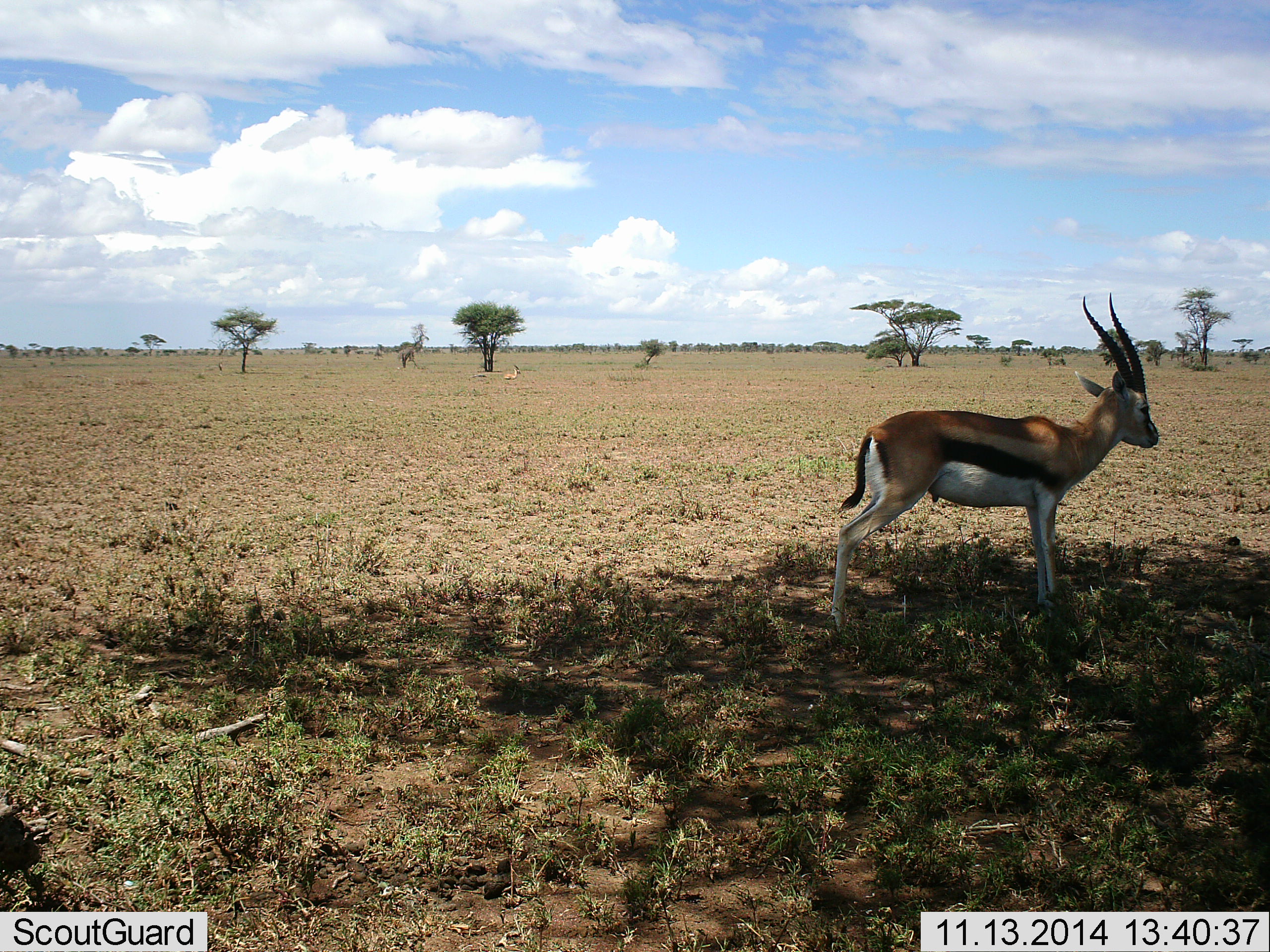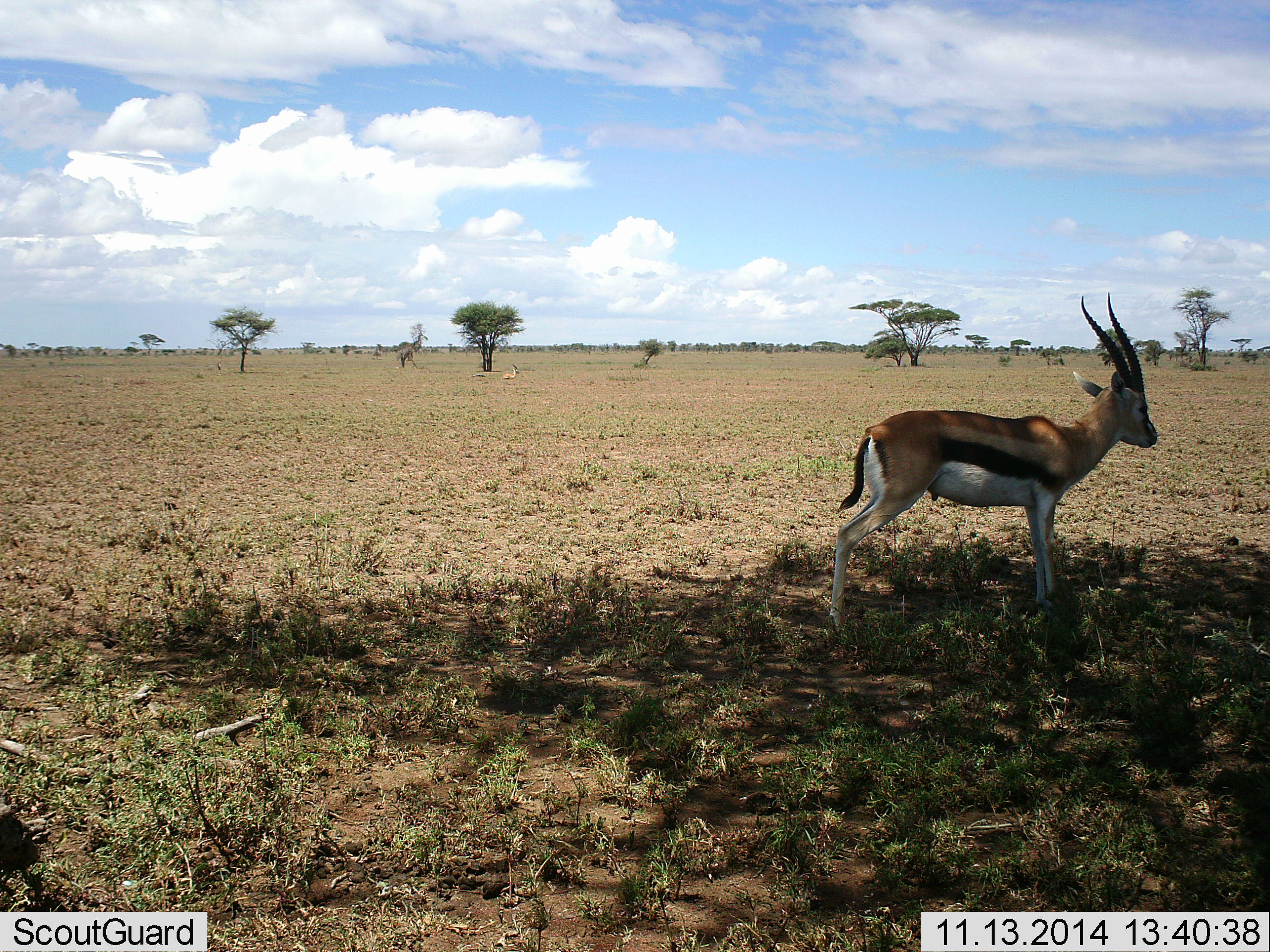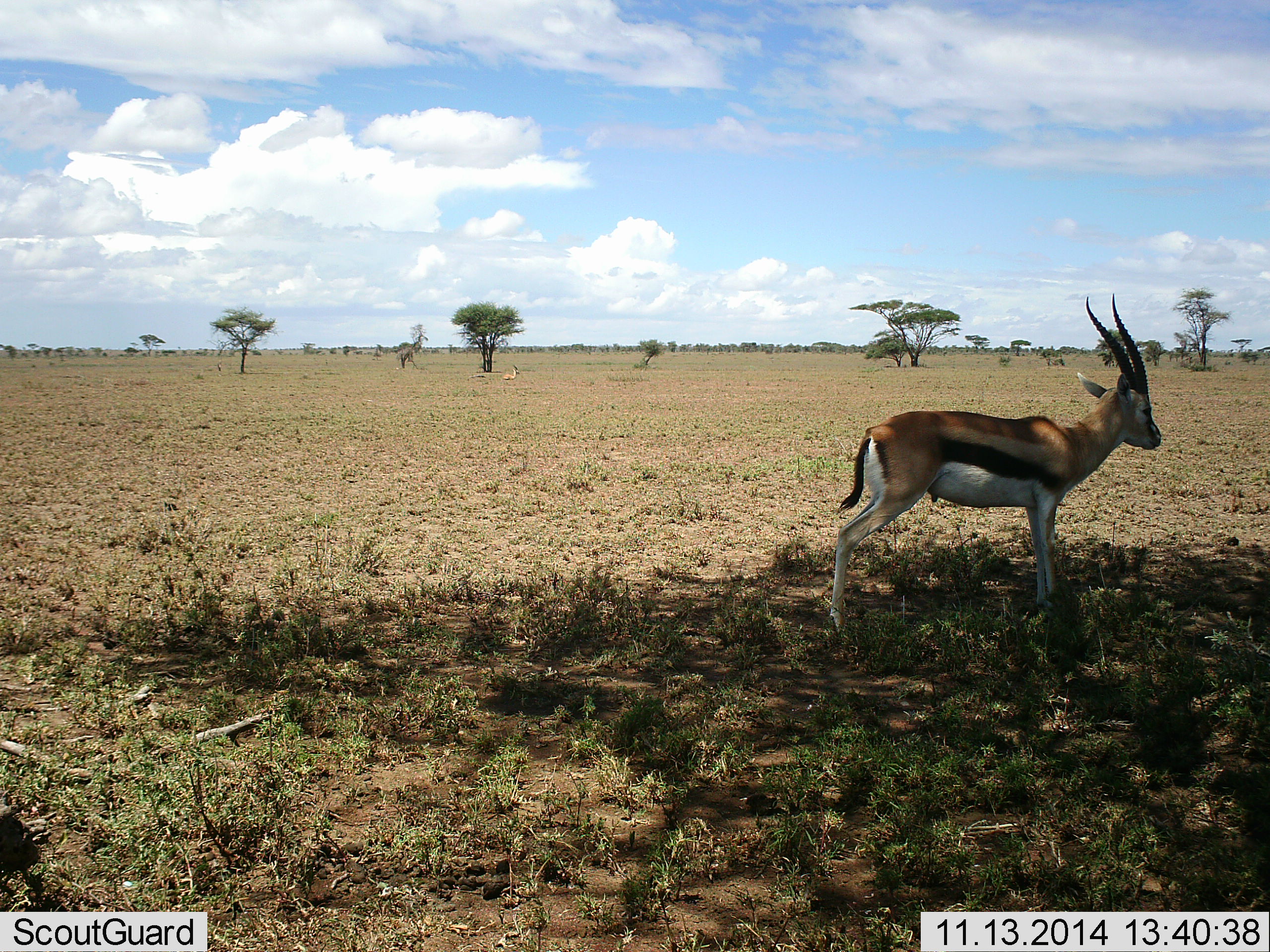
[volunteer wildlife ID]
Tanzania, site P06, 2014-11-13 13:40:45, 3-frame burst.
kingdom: Animalia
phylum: Chordata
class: Mammalia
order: Artiodactyla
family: Bovidae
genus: Eudorcas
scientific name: Eudorcas thomsonii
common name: thomson's gazelle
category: gazellethomsons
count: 1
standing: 100%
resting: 30%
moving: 0%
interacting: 0%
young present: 0%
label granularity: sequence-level